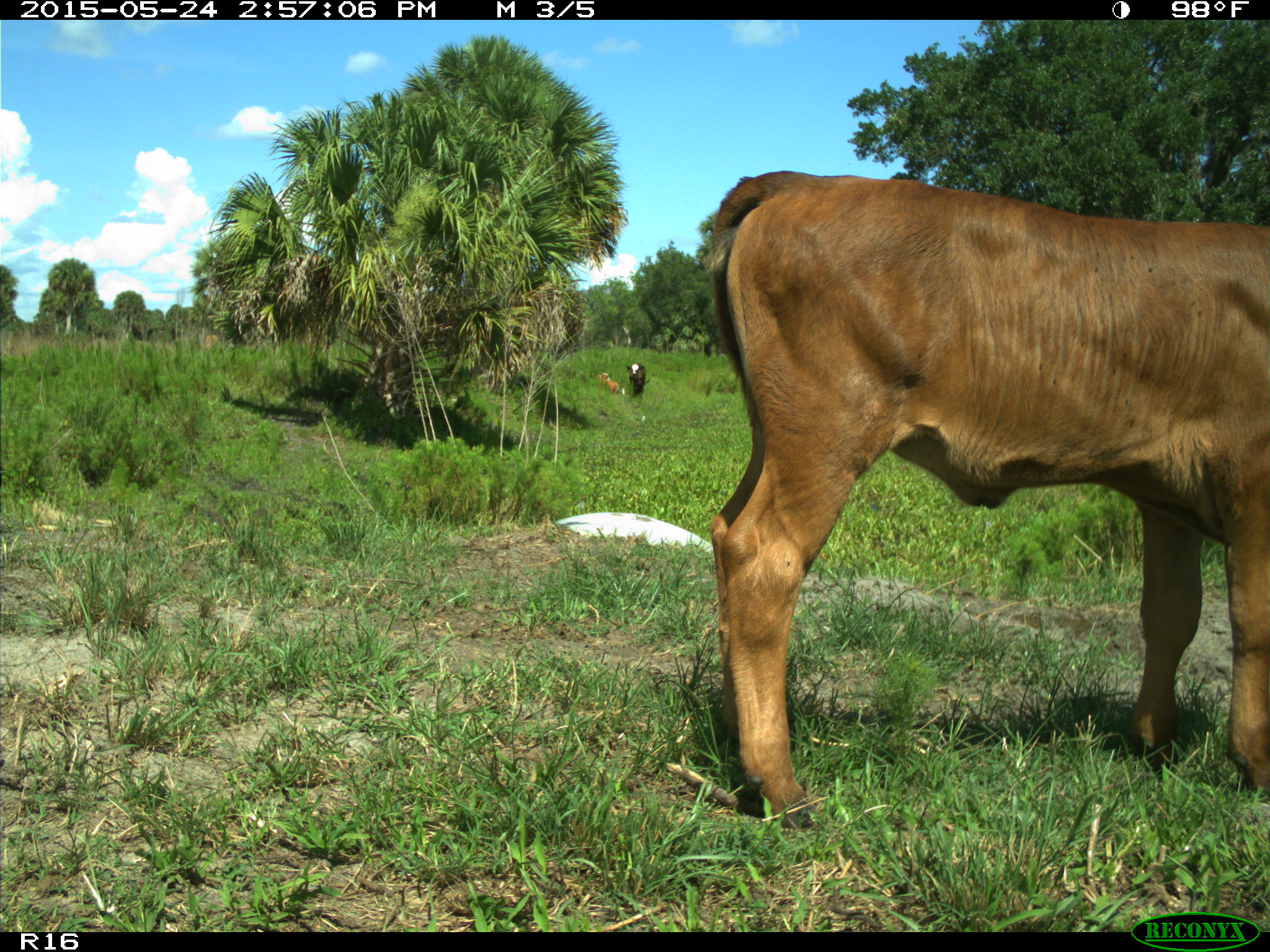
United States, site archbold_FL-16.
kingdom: Animalia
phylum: Chordata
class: Mammalia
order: Artiodactyla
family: Bovidae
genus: Bos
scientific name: Bos taurus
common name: domestic cow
Bos taurus (domestic cow).